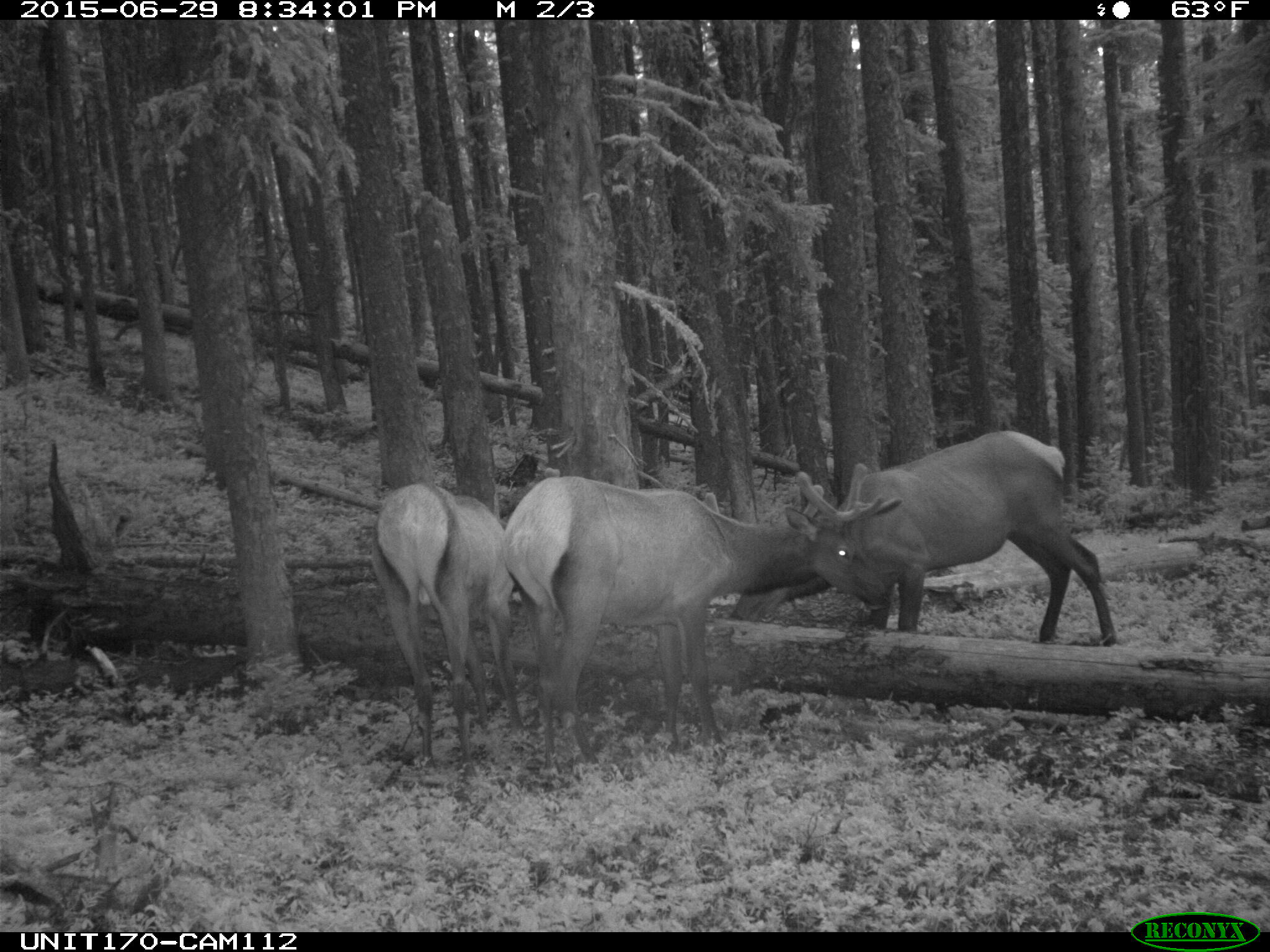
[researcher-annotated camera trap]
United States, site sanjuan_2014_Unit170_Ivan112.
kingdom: Animalia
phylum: Chordata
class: Mammalia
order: Artiodactyla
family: Cervidae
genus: Cervus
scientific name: Cervus elaphus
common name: red deer